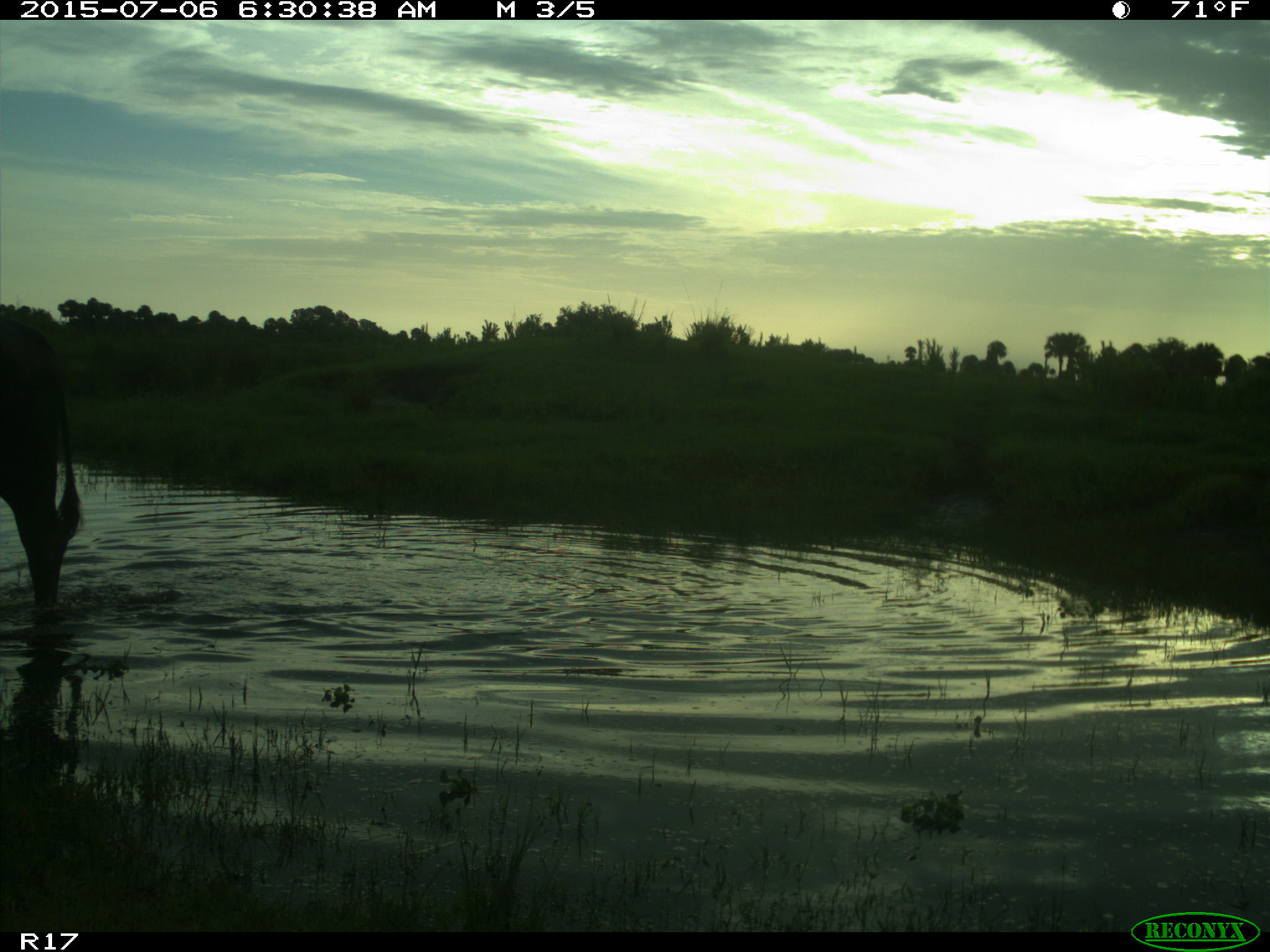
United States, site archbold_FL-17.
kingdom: Animalia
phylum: Chordata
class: Mammalia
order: Artiodactyla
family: Bovidae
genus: Bos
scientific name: Bos taurus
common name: domestic cow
Bos taurus (domestic cow).